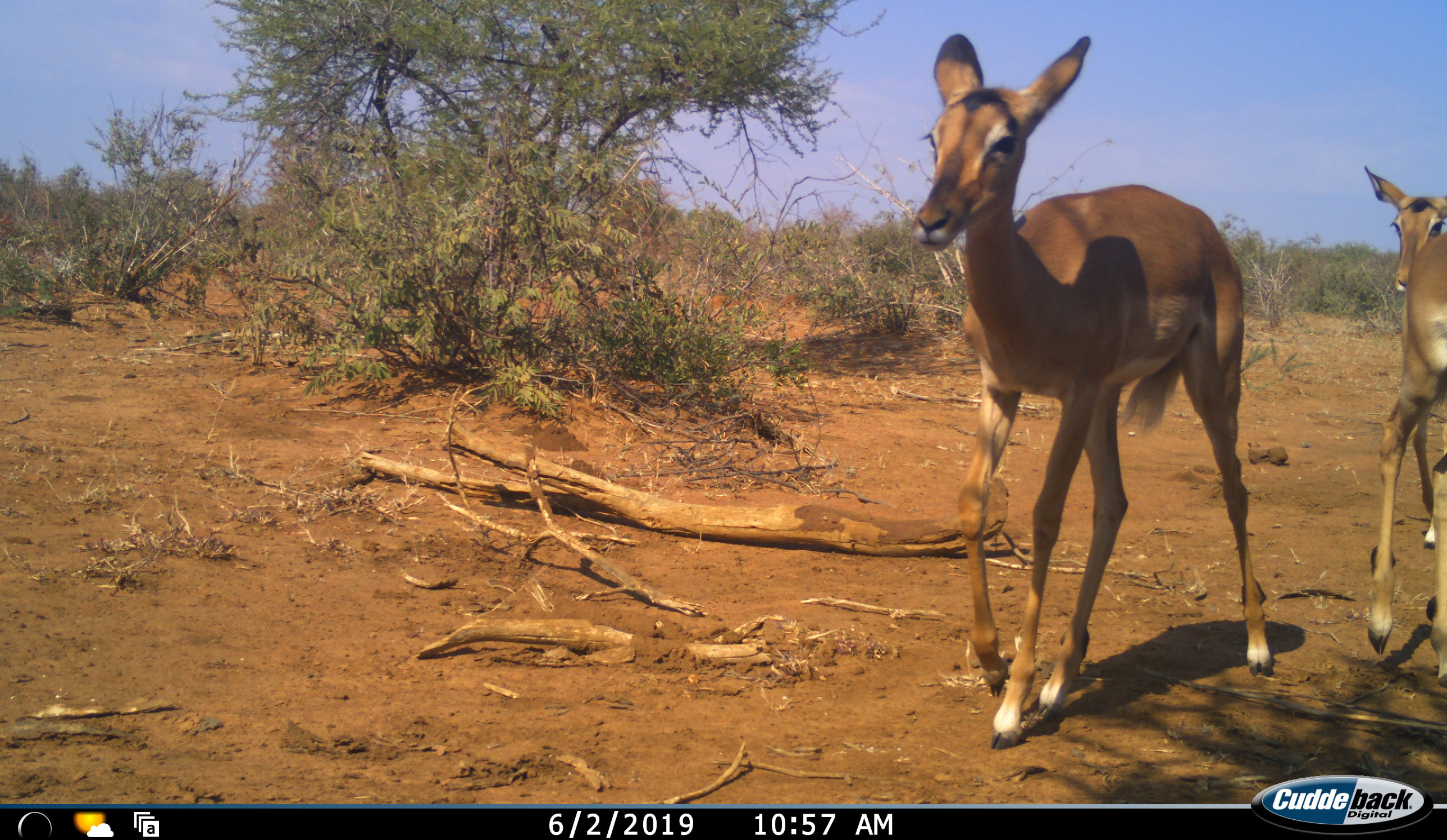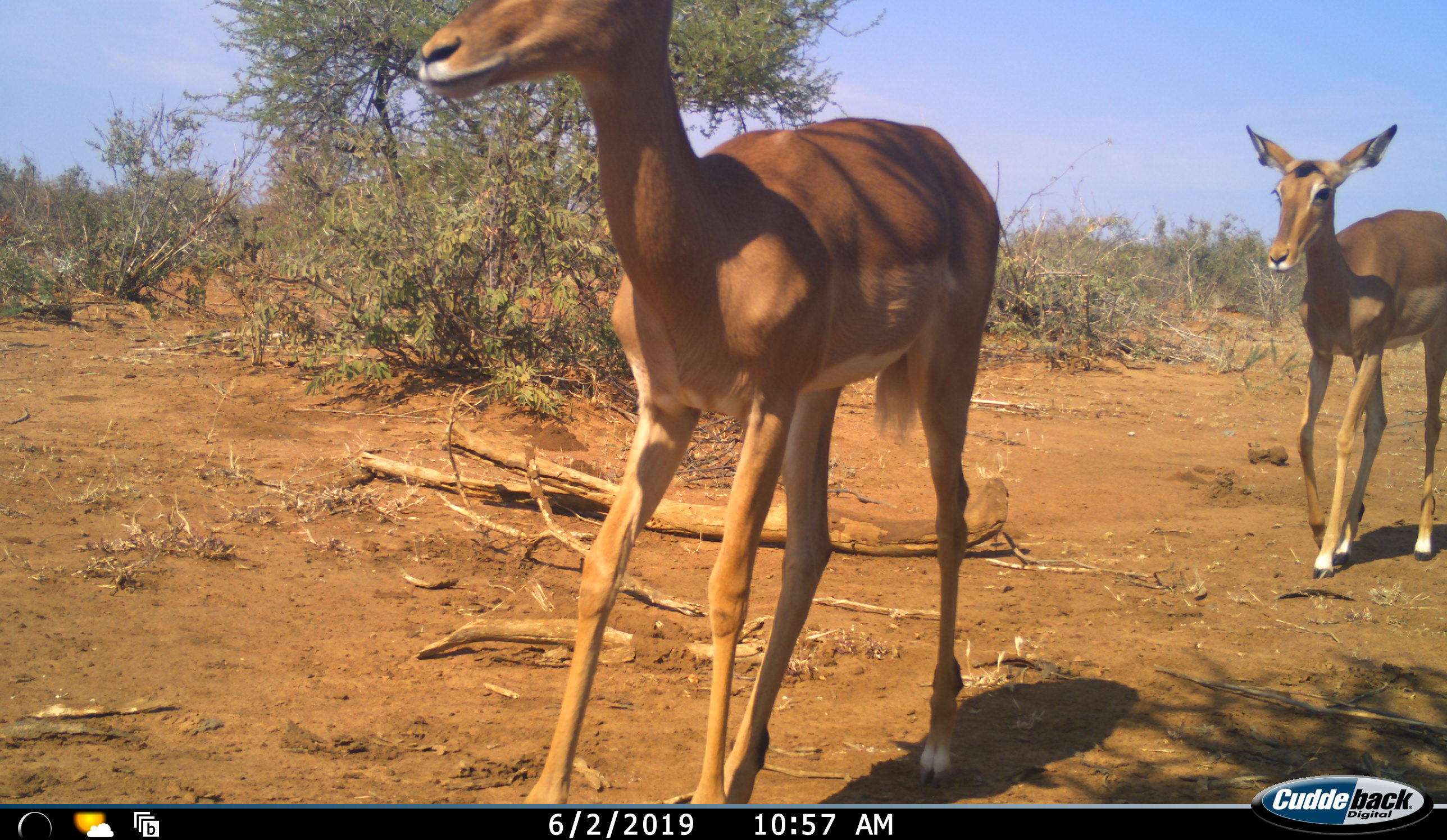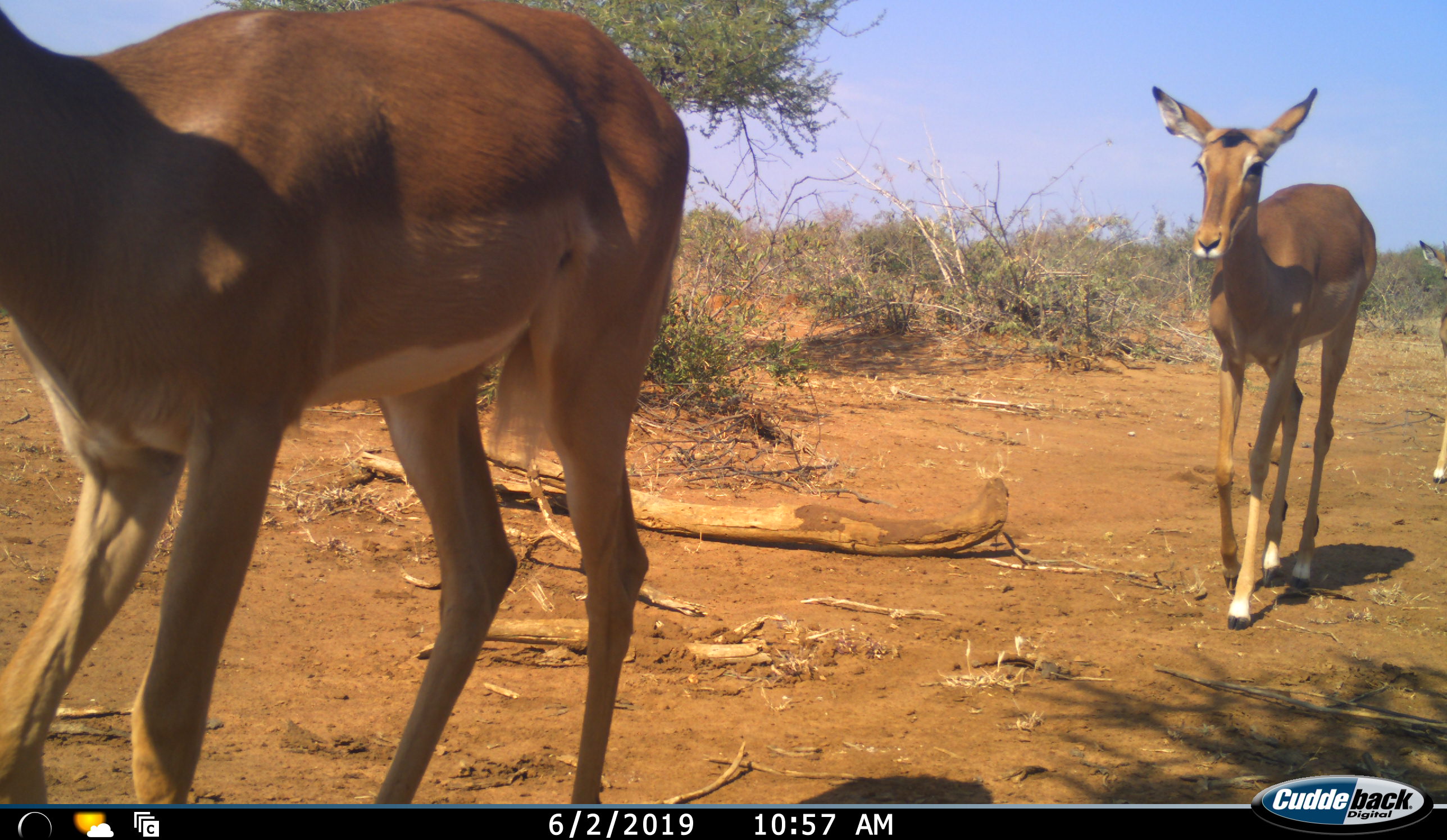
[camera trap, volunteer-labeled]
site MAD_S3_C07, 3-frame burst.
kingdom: Animalia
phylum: Chordata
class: Mammalia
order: Artiodactyla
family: Bovidae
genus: Aepyceros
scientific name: Aepyceros melampus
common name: impala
Impala (Aepyceros melampus), count 3. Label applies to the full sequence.